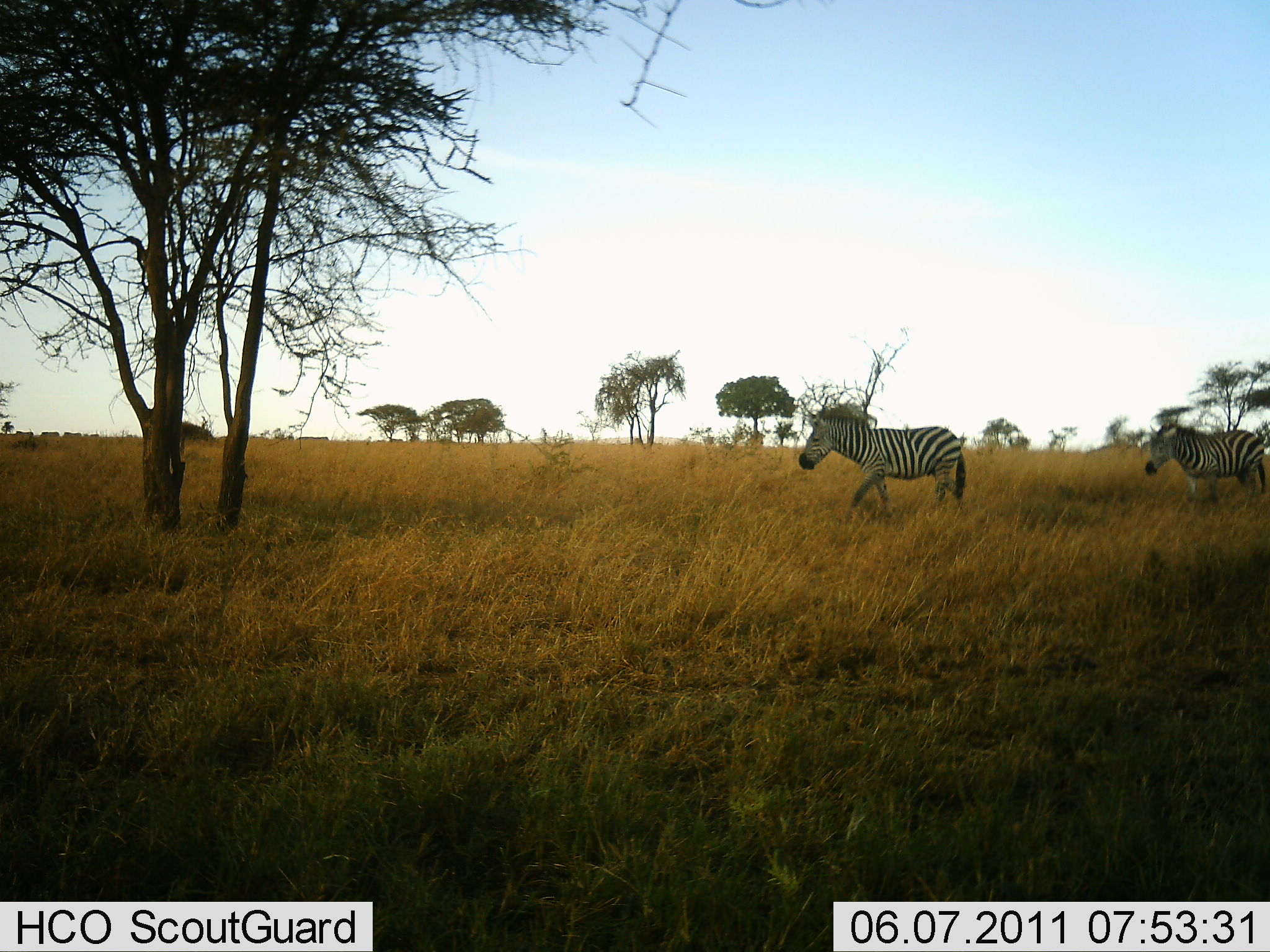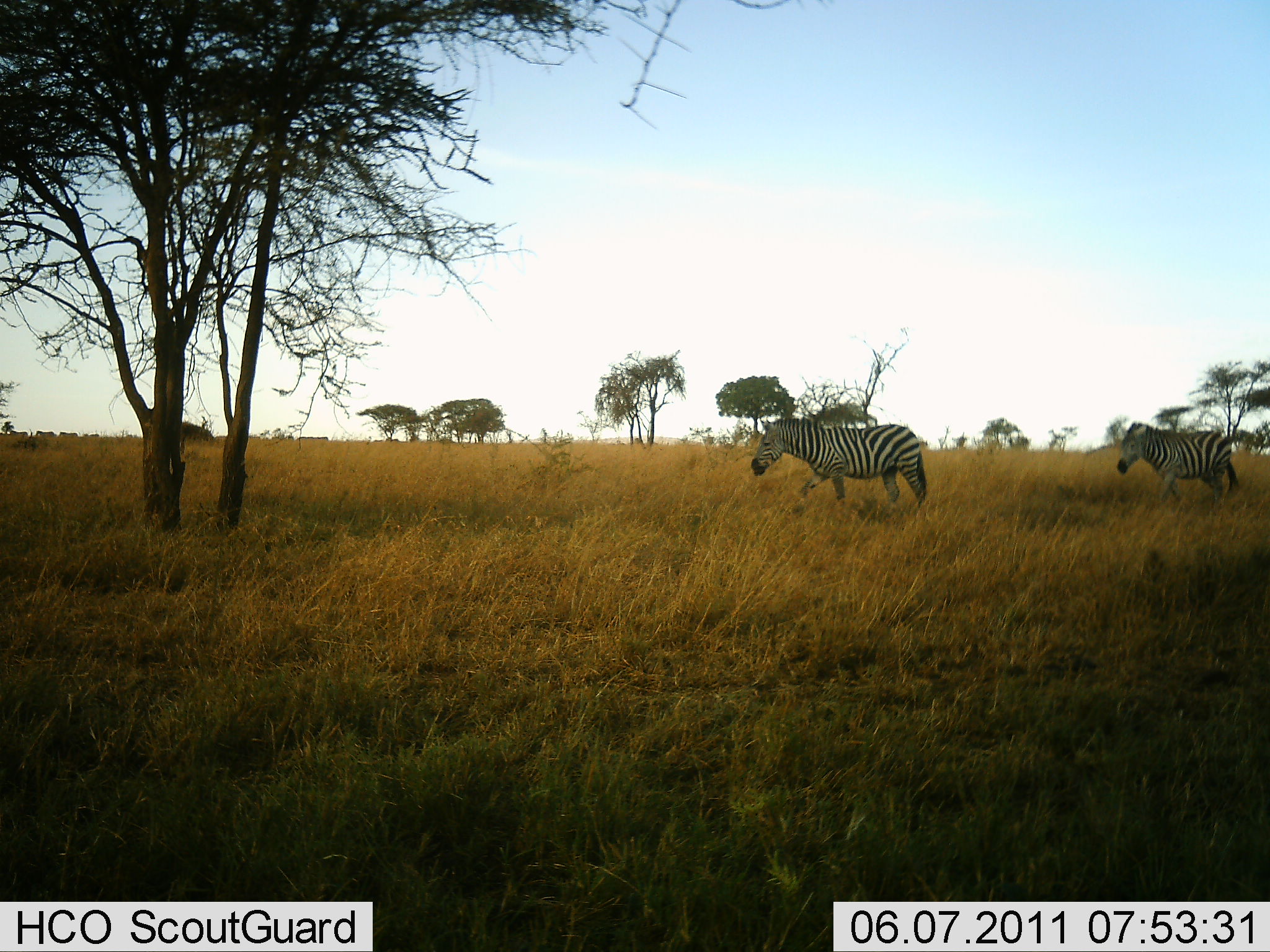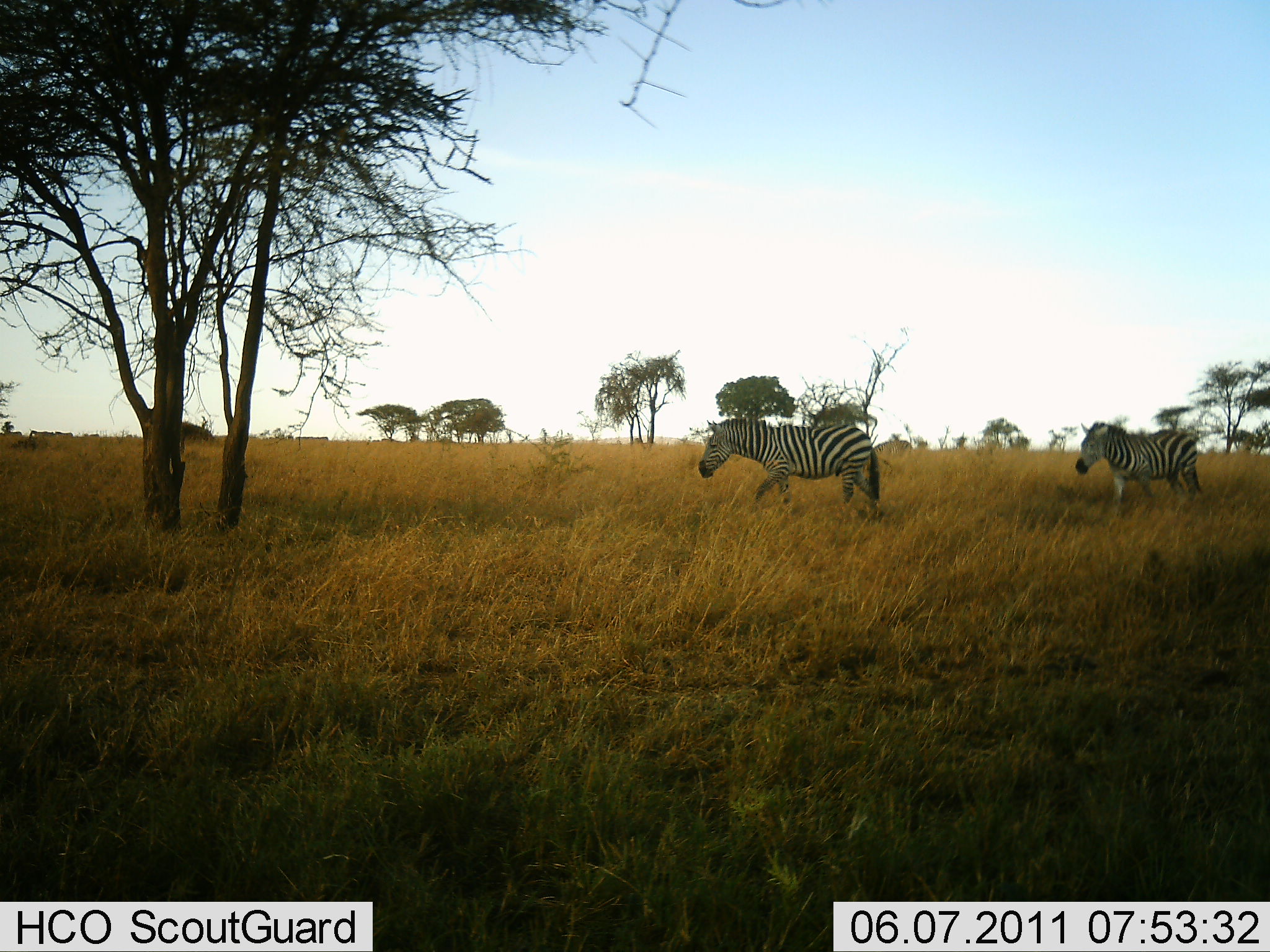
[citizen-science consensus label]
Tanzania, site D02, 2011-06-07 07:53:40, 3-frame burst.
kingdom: Animalia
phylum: Chordata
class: Mammalia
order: Perissodactyla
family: Equidae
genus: Equus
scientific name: Equus quagga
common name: plains zebra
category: zebra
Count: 2.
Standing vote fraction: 0%.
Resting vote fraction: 0%.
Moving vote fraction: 100%.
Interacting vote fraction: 0%.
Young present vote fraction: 0%.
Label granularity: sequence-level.